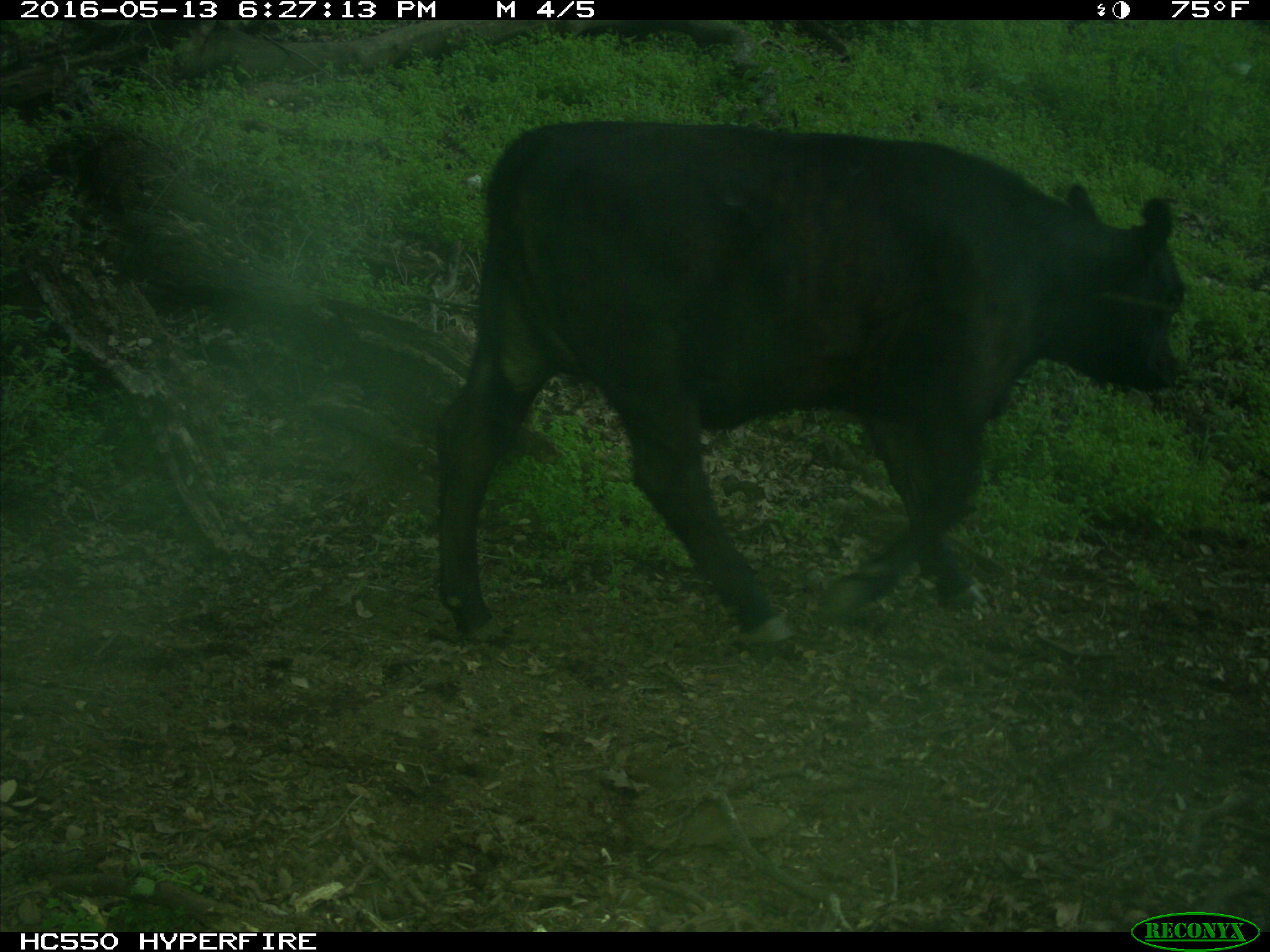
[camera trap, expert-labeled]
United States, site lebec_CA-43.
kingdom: Animalia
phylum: Chordata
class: Mammalia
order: Artiodactyla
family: Bovidae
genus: Bos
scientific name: Bos taurus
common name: domestic cow